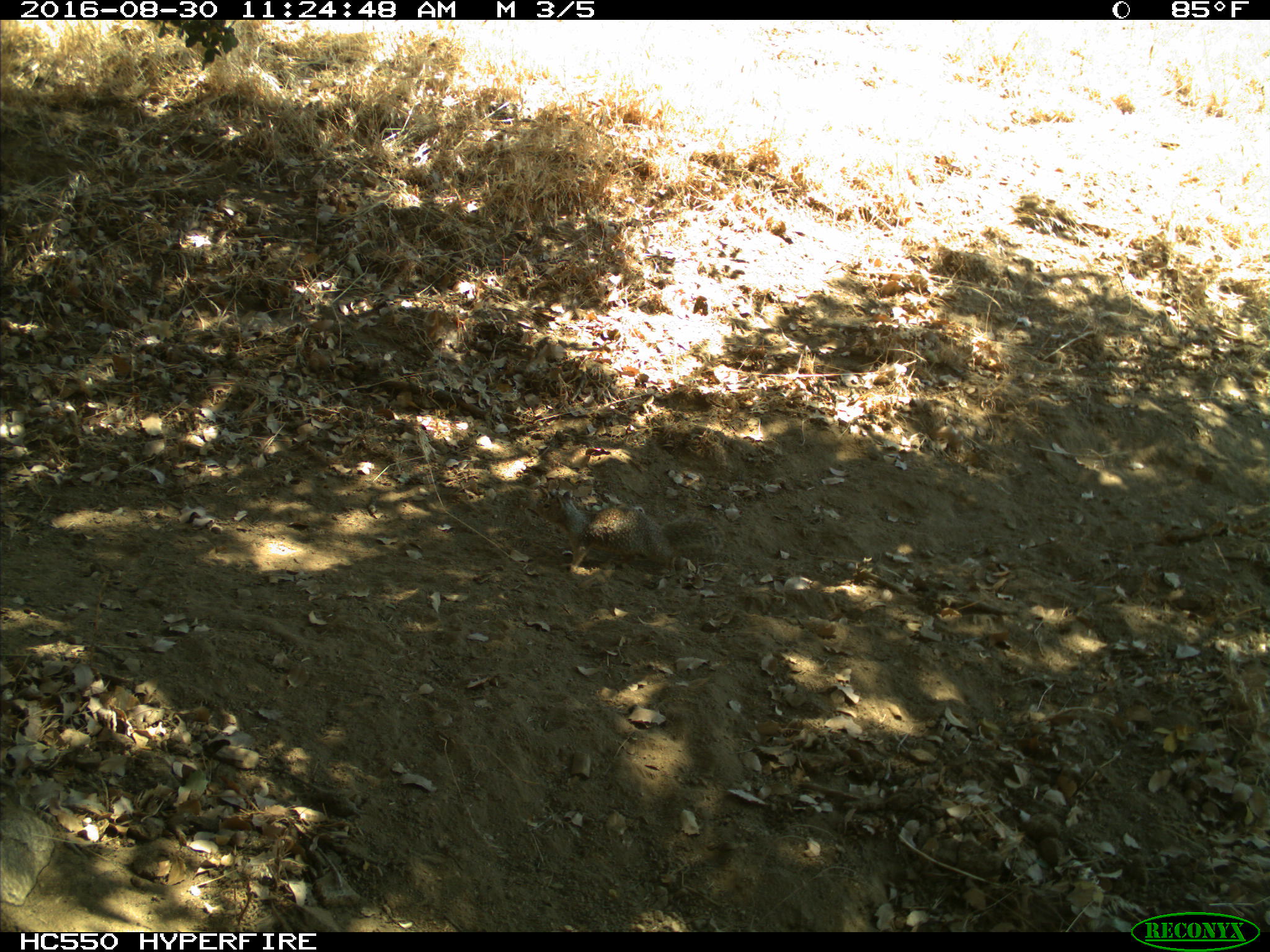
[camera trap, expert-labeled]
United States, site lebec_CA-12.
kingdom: Animalia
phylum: Chordata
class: Mammalia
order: Rodentia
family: Sciuridae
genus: Otospermophilus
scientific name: Otospermophilus beecheyi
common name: california ground squirrel